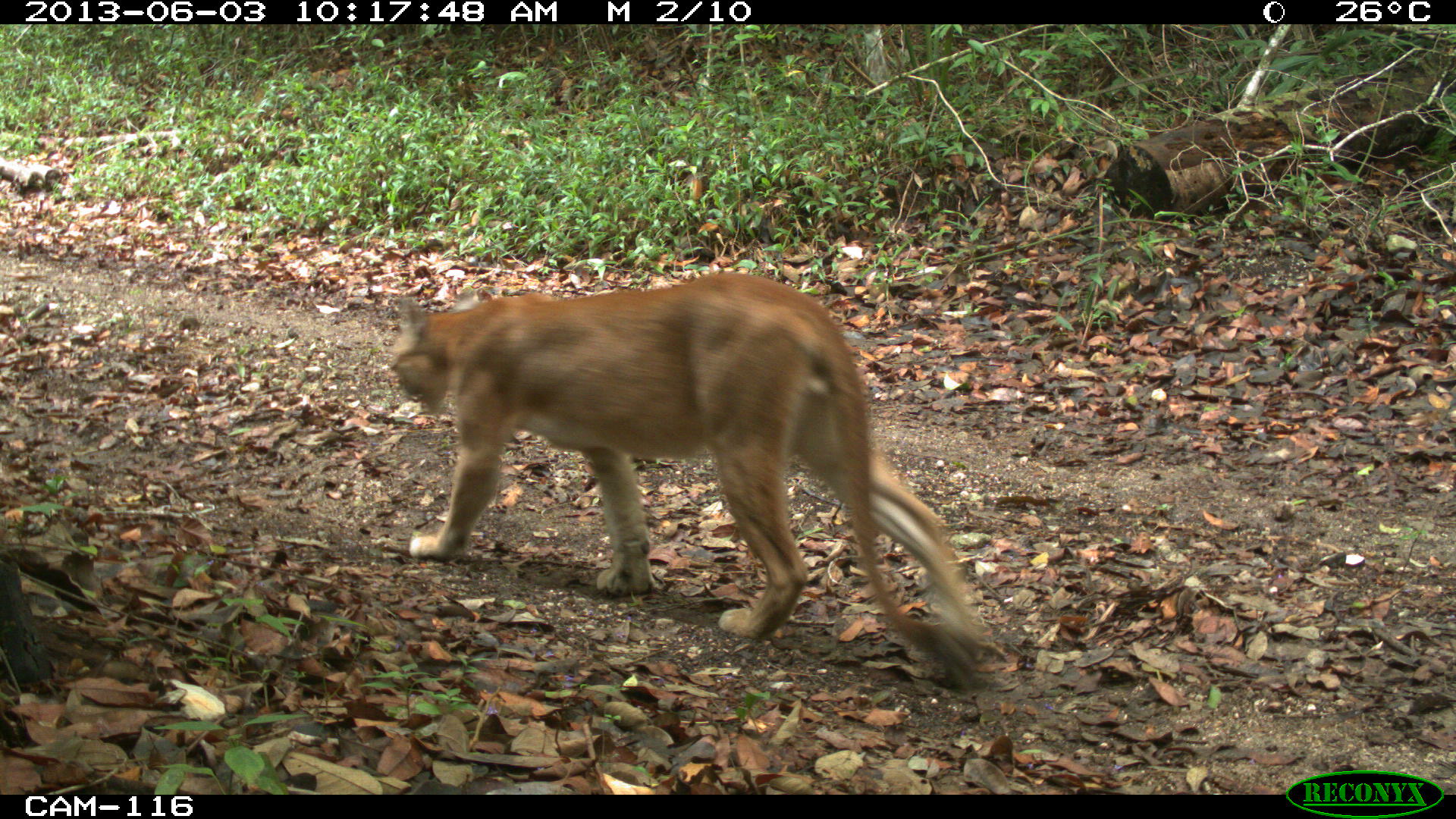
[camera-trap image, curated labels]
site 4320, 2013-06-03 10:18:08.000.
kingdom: Animalia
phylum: Chordata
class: Mammalia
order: Carnivora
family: Felidae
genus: Puma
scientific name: Puma concolor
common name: mountain lion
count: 1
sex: male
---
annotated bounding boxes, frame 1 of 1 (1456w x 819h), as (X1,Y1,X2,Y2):
puma concolor: (383,265,988,698)